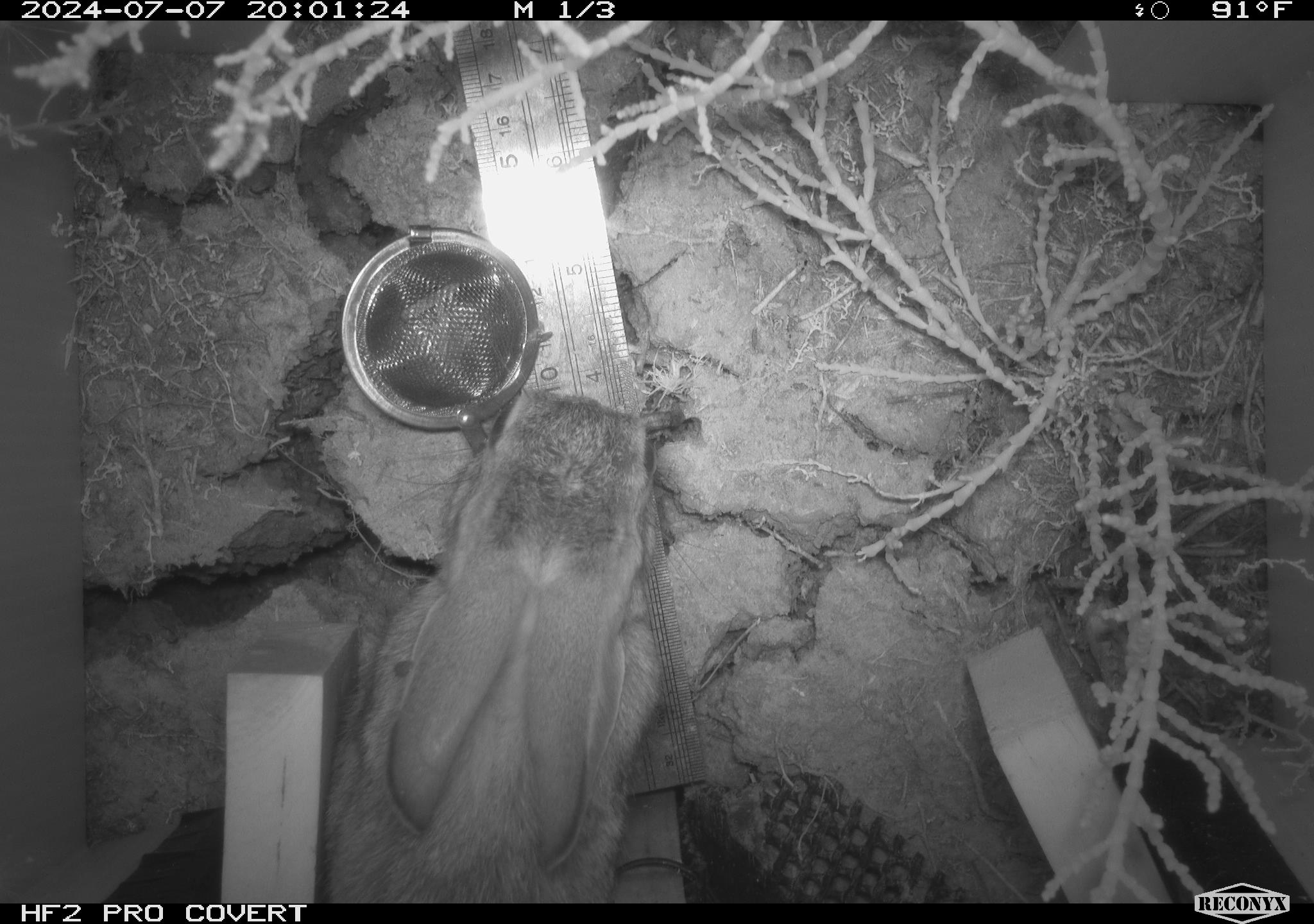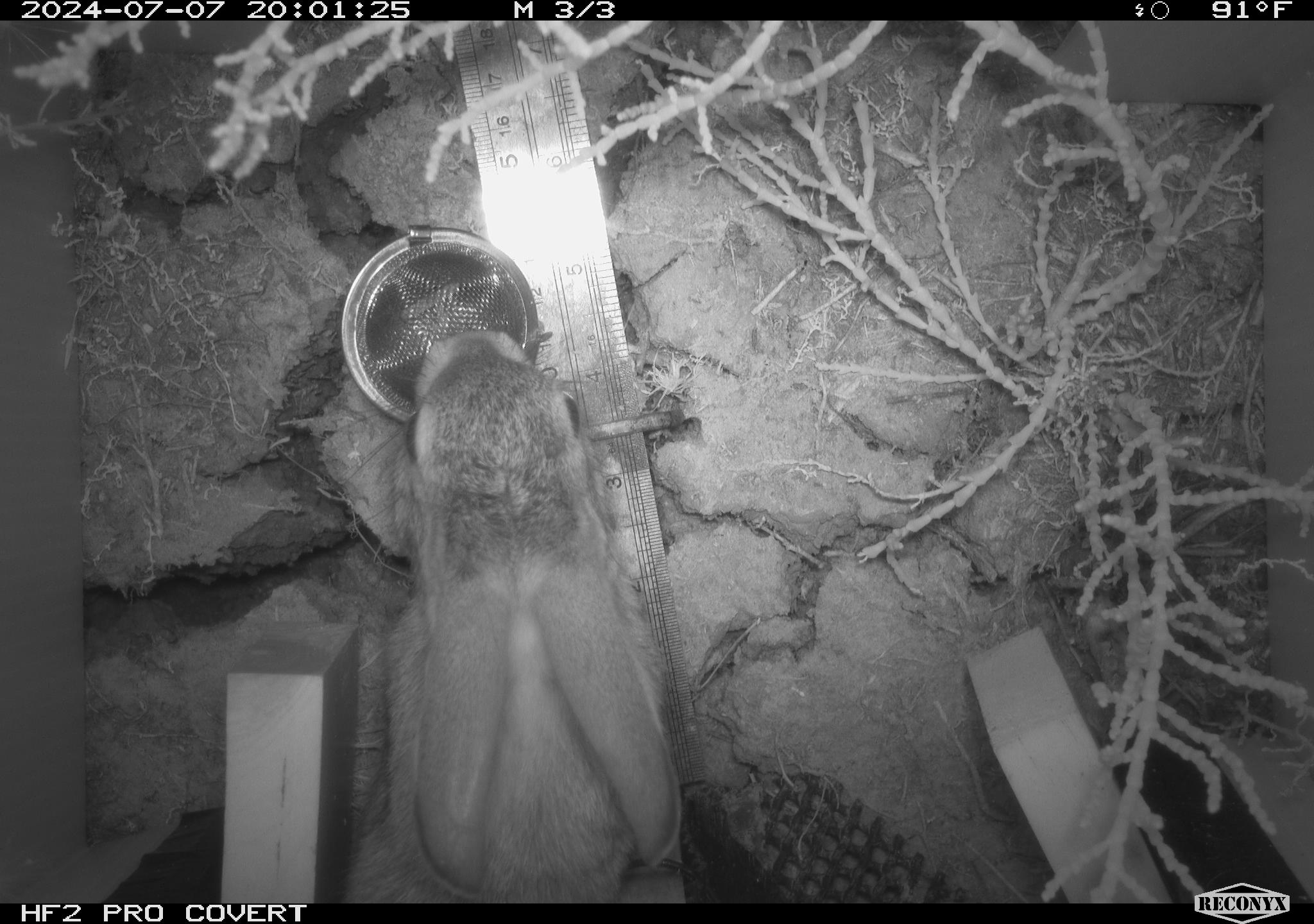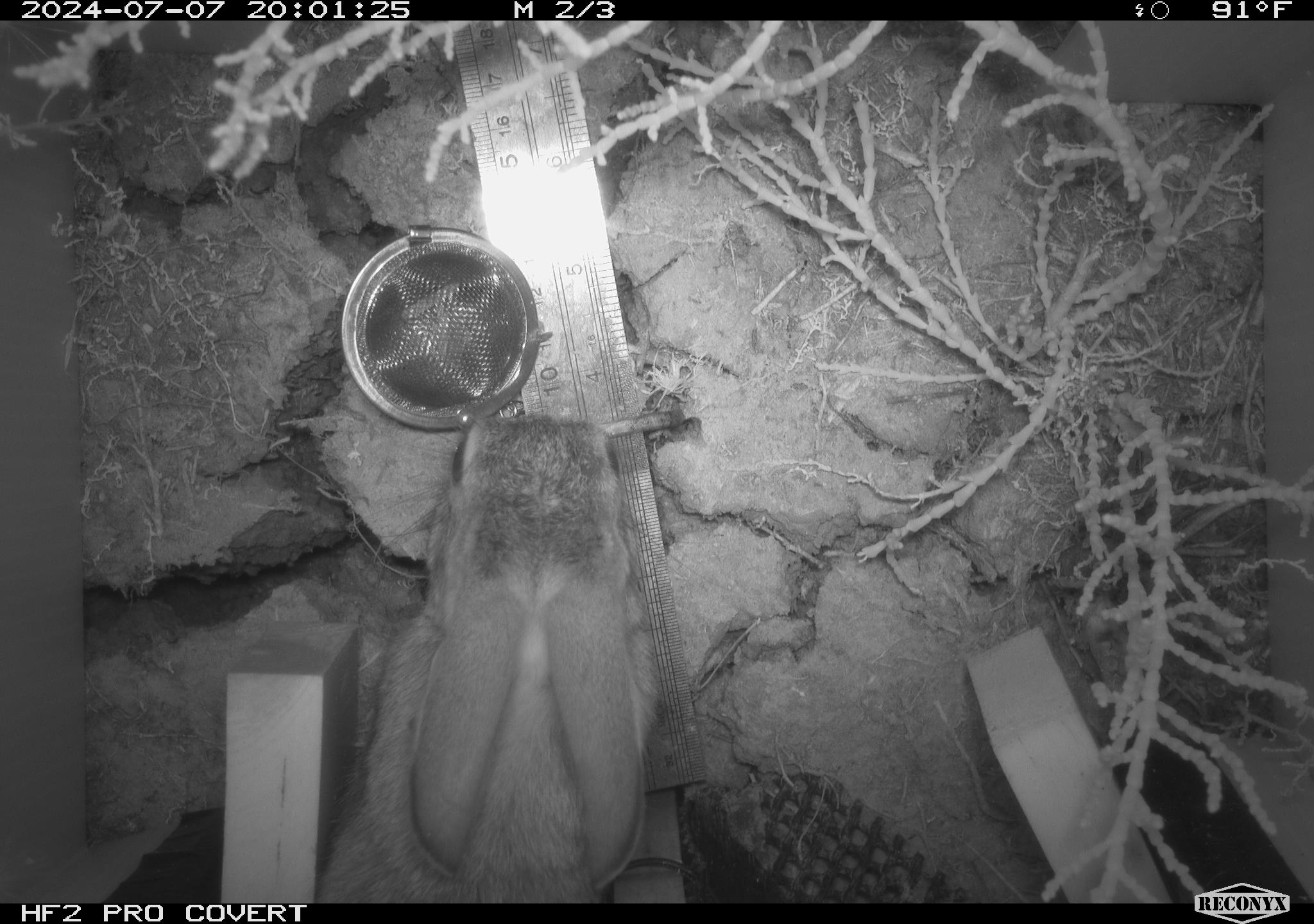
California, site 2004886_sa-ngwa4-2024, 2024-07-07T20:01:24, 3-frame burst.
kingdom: Animalia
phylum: Chordata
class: Mammalia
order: Lagomorpha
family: Leporidae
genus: Sylvilagus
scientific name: Sylvilagus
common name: cottontail rabbits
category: sylvilagus species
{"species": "sylvilagus species (cottontail rabbits) (Sylvilagus)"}